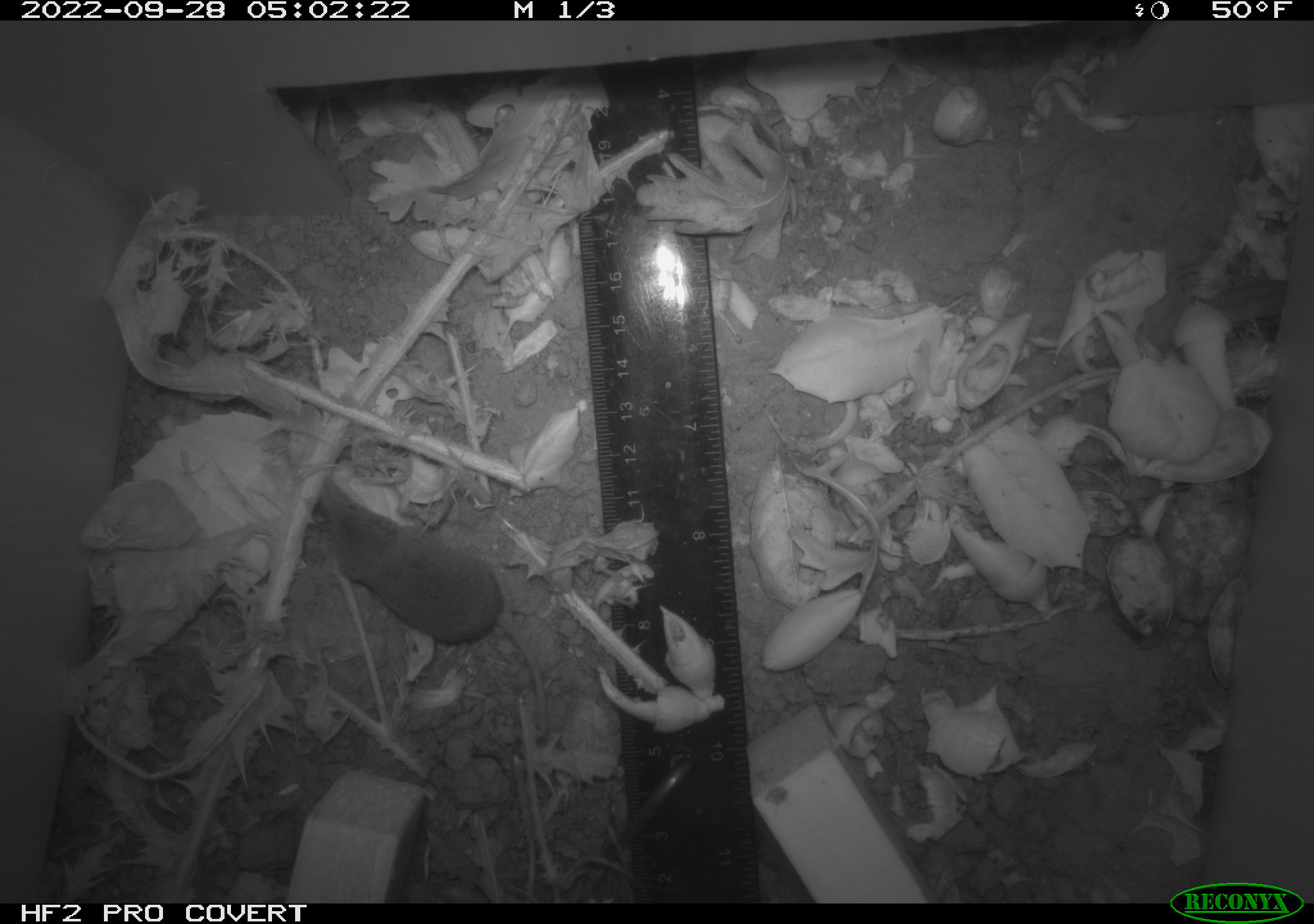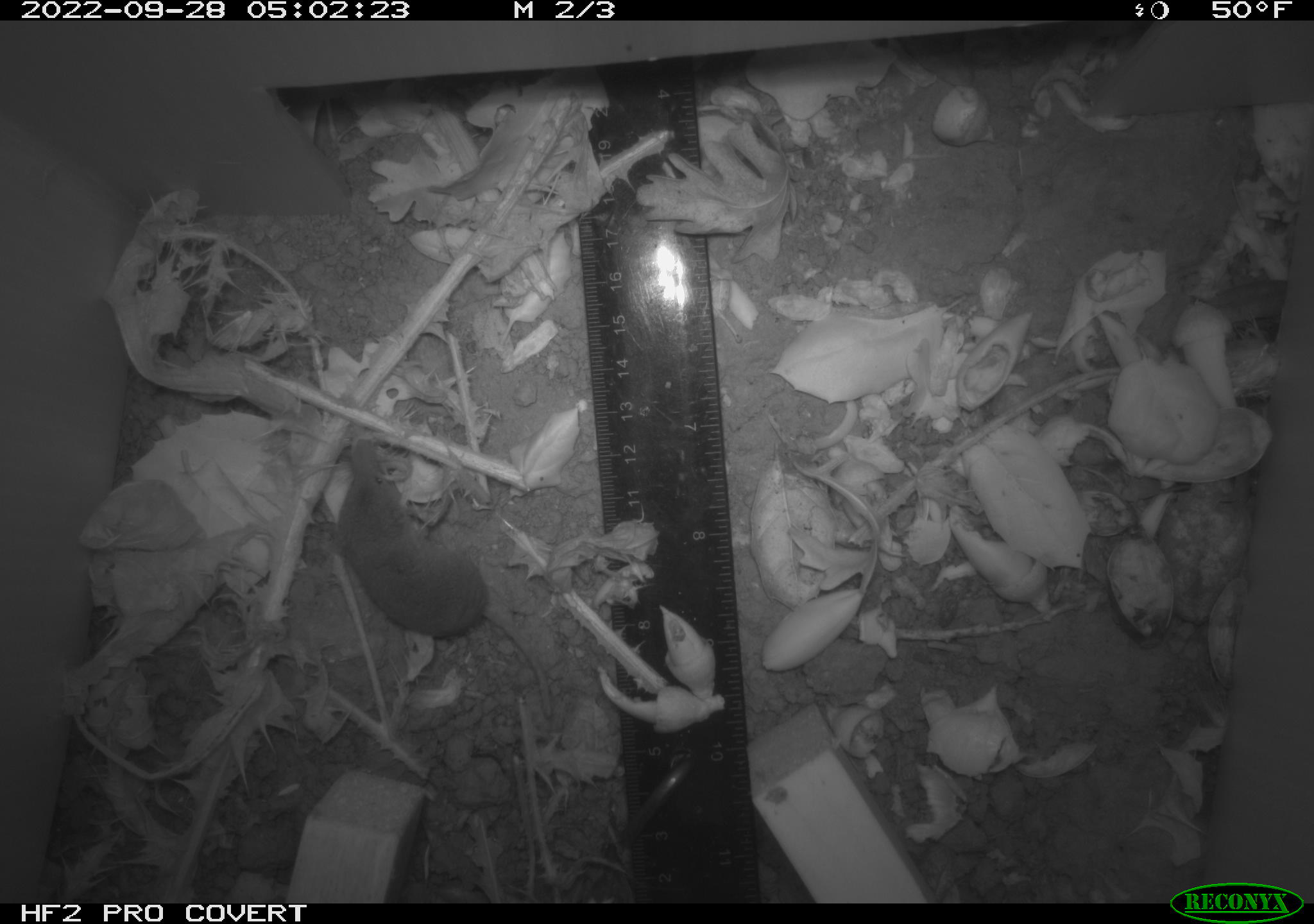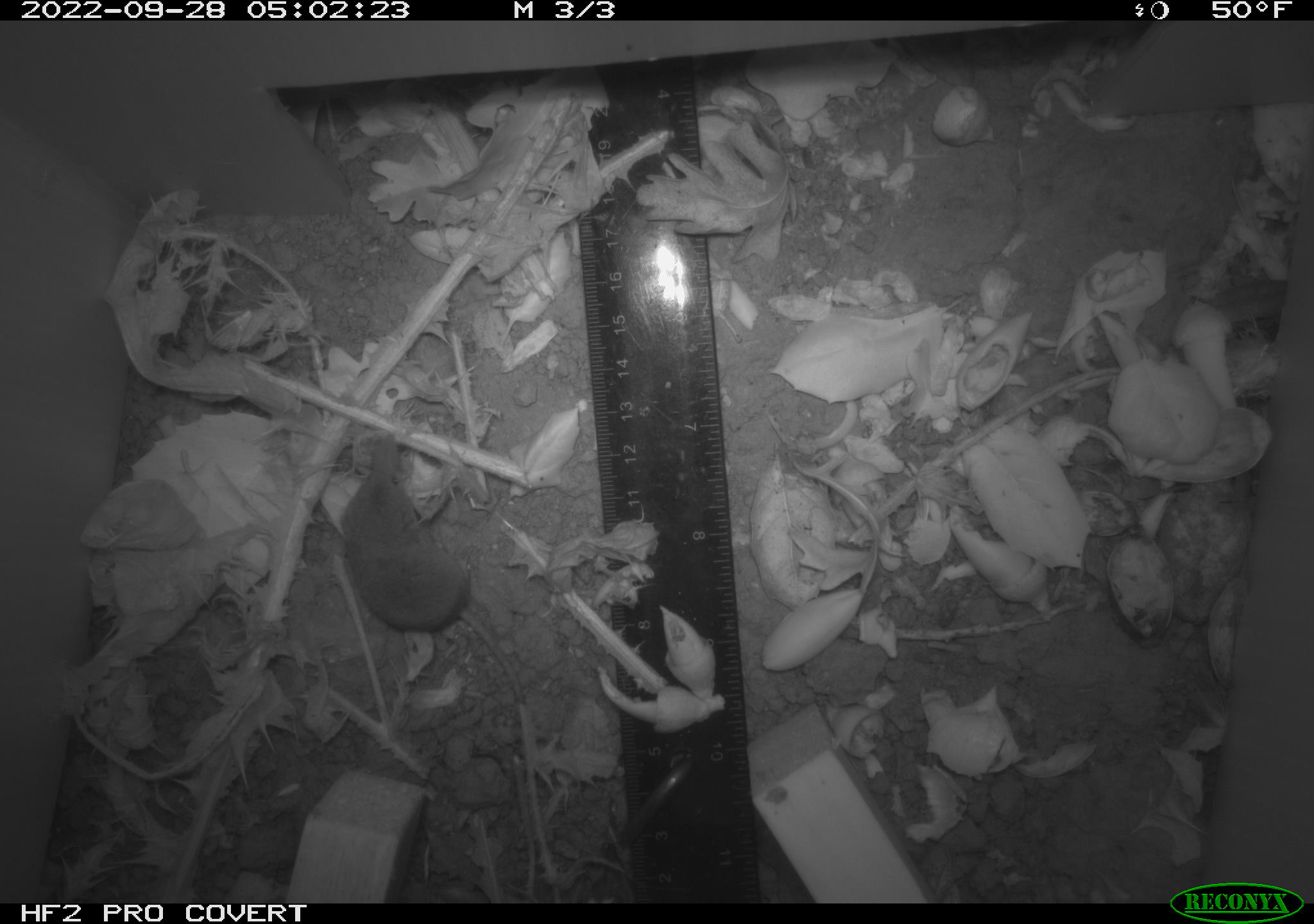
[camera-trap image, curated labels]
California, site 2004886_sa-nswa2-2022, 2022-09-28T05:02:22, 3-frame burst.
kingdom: Animalia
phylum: Chordata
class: Mammalia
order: Eulipotyphla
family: Soricidae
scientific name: Soricidae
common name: shrews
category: soricidae family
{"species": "soricidae family (shrews) (Soricidae)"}